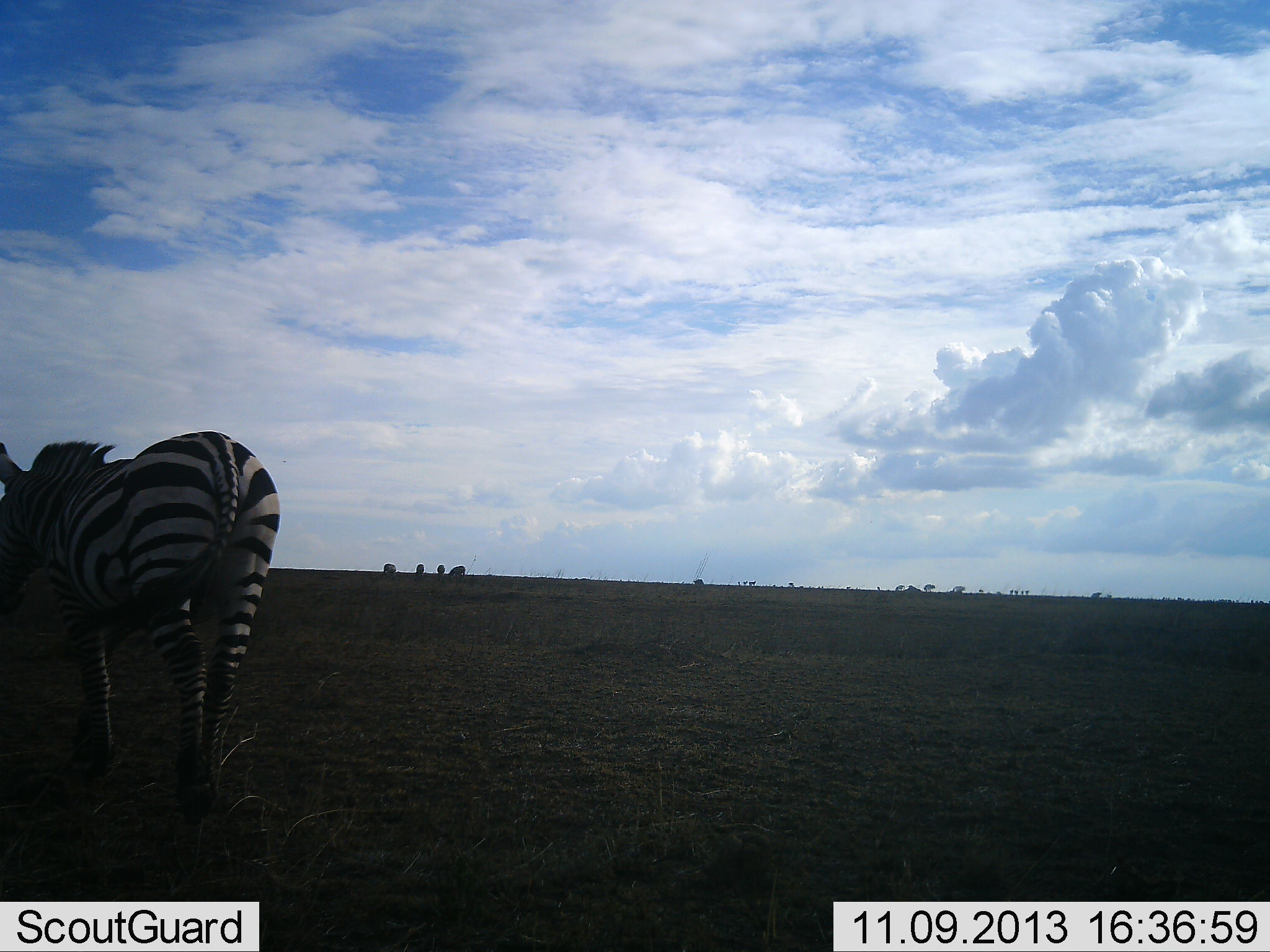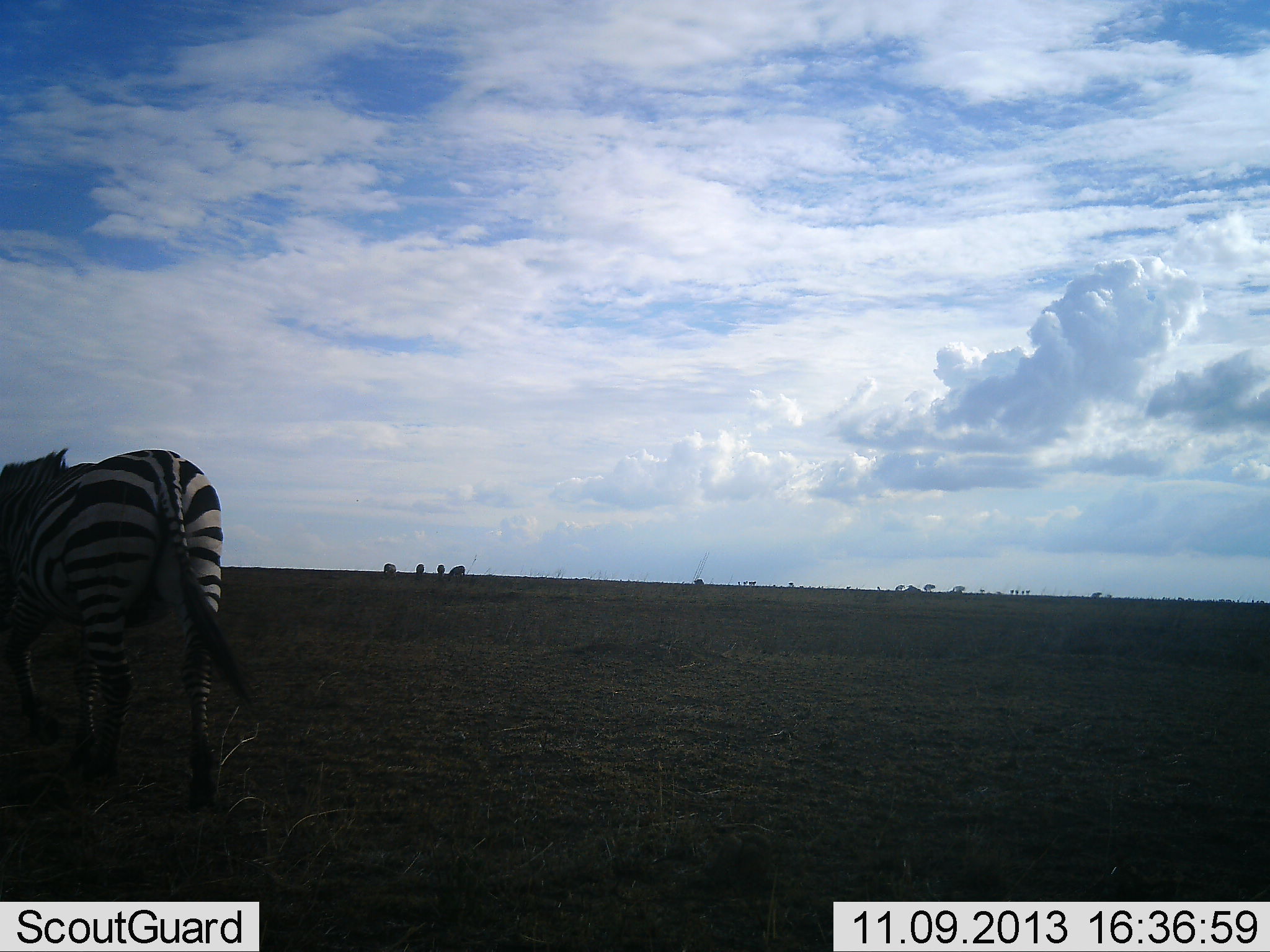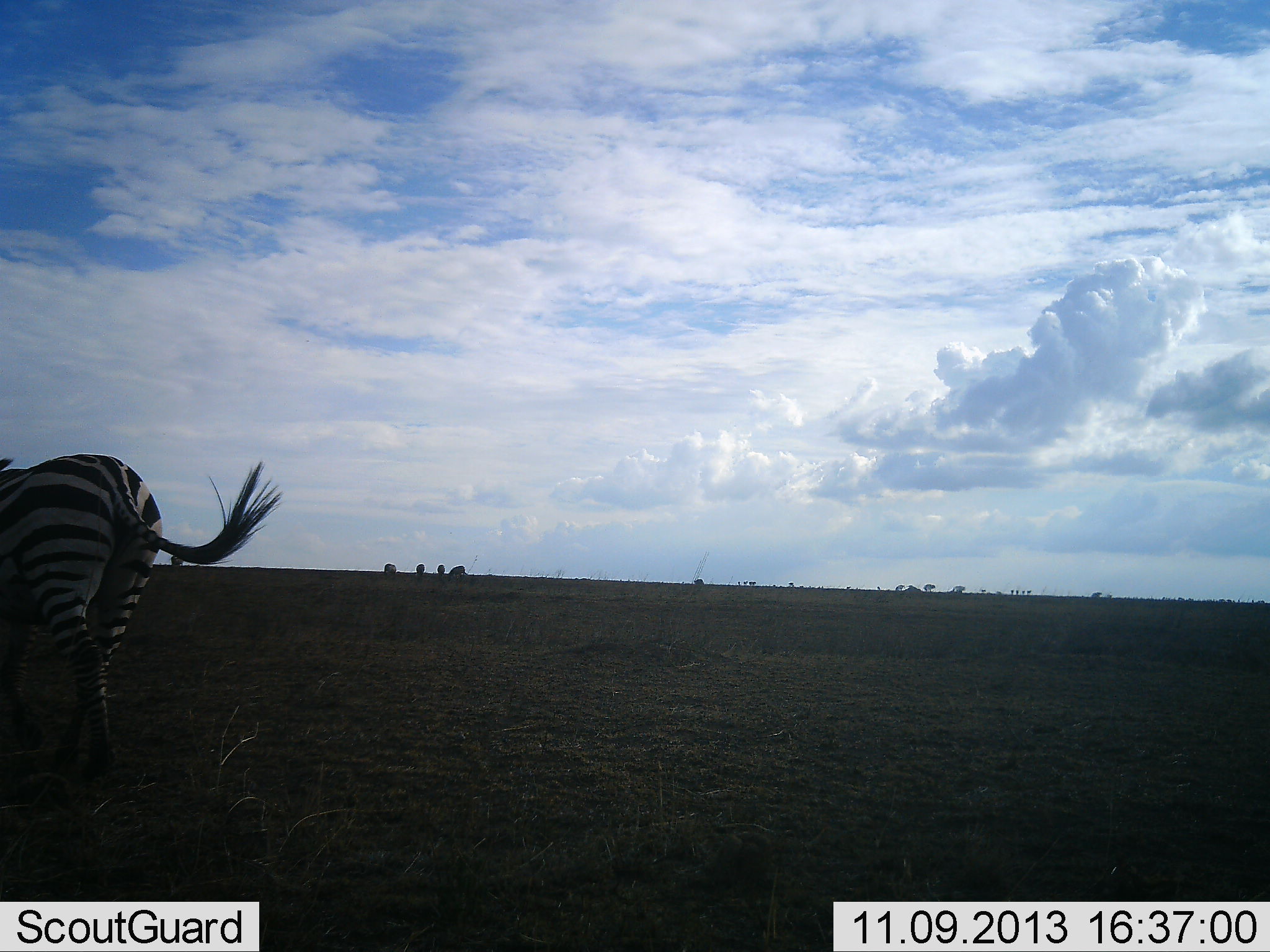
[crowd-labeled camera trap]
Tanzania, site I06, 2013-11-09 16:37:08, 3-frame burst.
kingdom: Animalia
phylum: Chordata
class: Mammalia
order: Perissodactyla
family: Equidae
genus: Equus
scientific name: Equus quagga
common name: plains zebra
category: zebra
Zebra (plains zebra) (Equus quagga), count 1. Behavior (volunteer vote fractions): standing 24%, resting 0%, moving 82%, interacting 0%. Young present (vote fraction): 0%. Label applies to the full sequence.